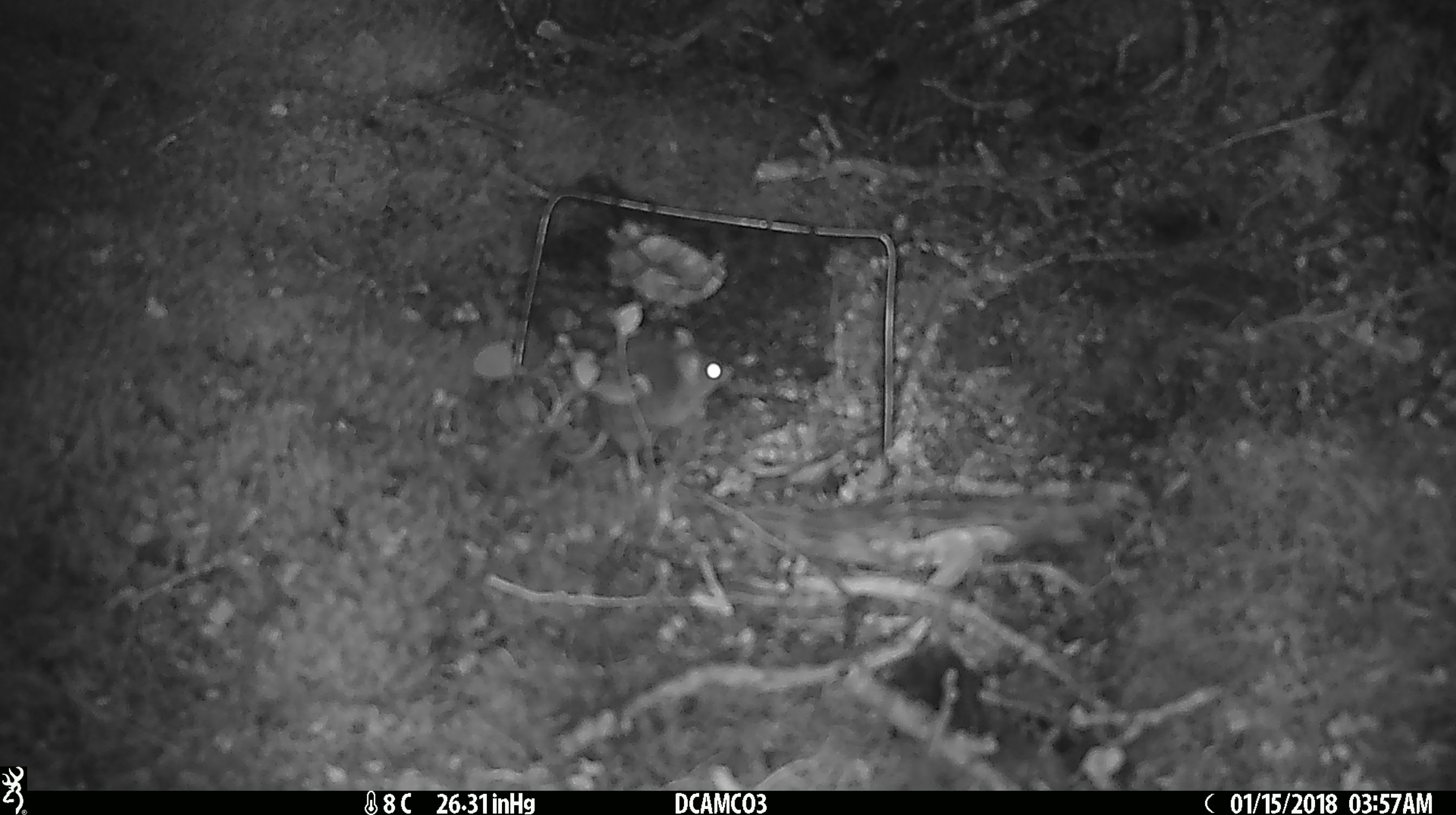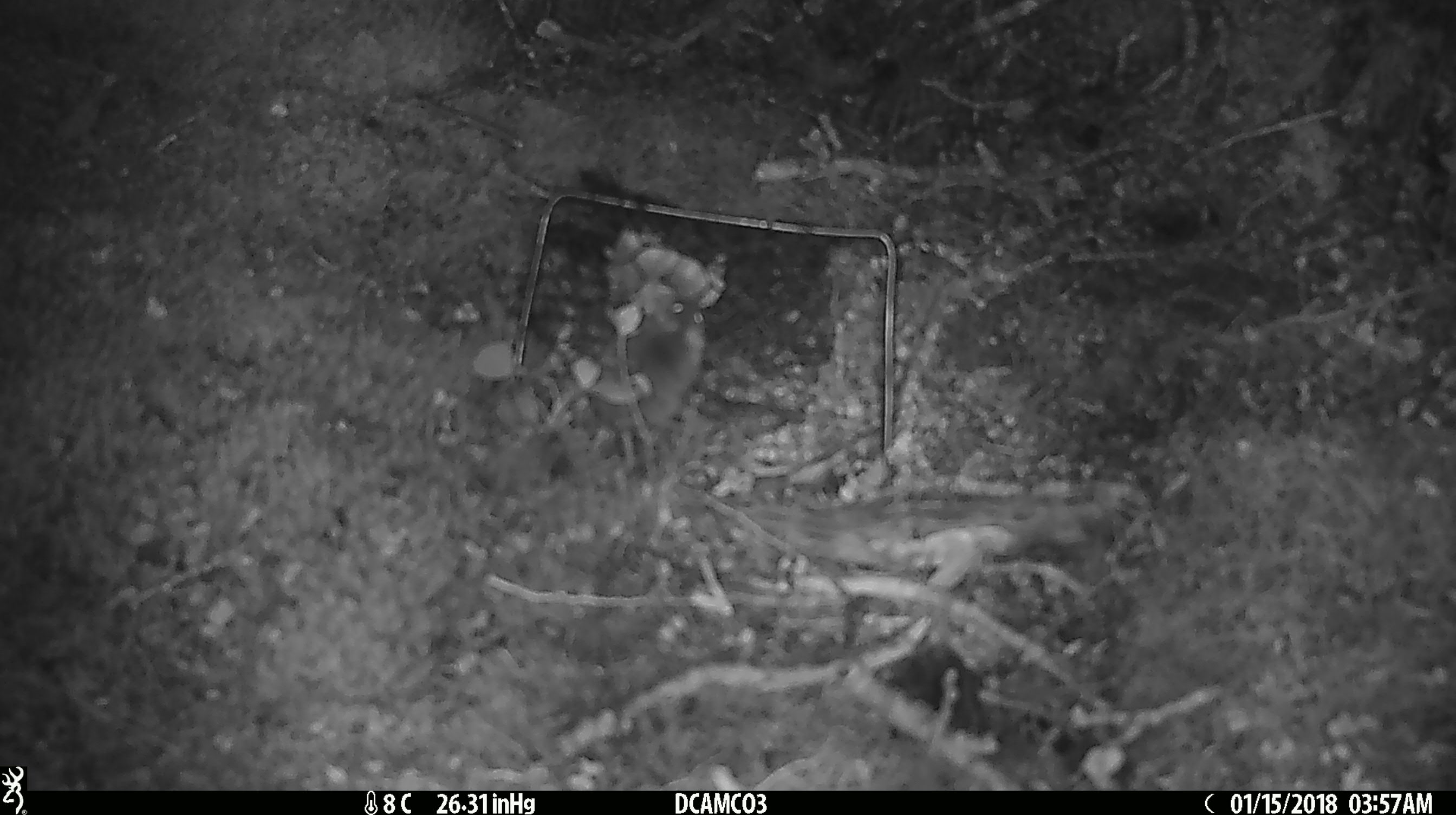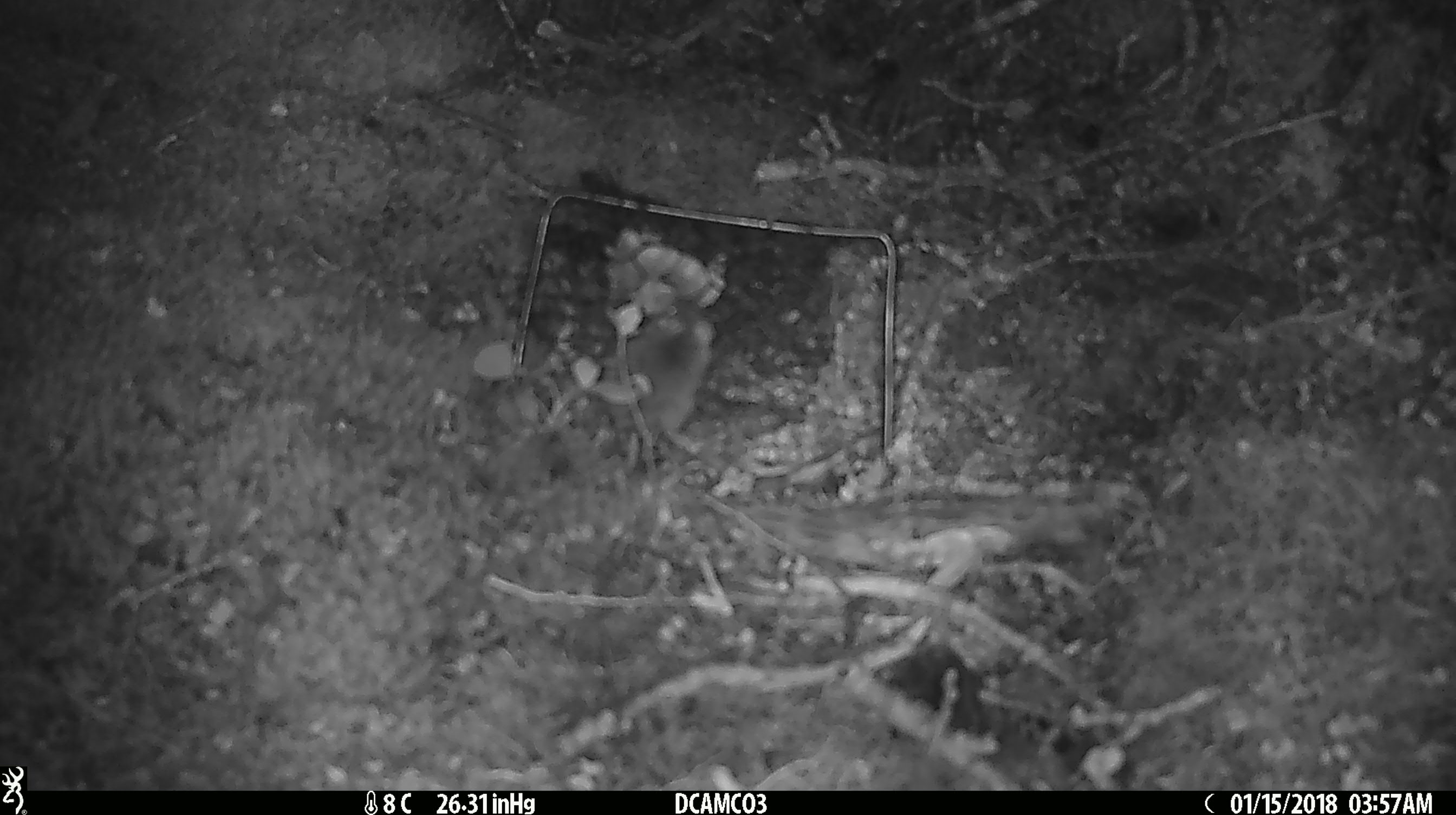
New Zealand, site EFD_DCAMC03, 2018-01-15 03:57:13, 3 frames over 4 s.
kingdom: Animalia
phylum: Chordata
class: Mammalia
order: Rodentia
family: Muridae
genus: Mus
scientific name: Mus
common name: mouse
Mouse (Mus).